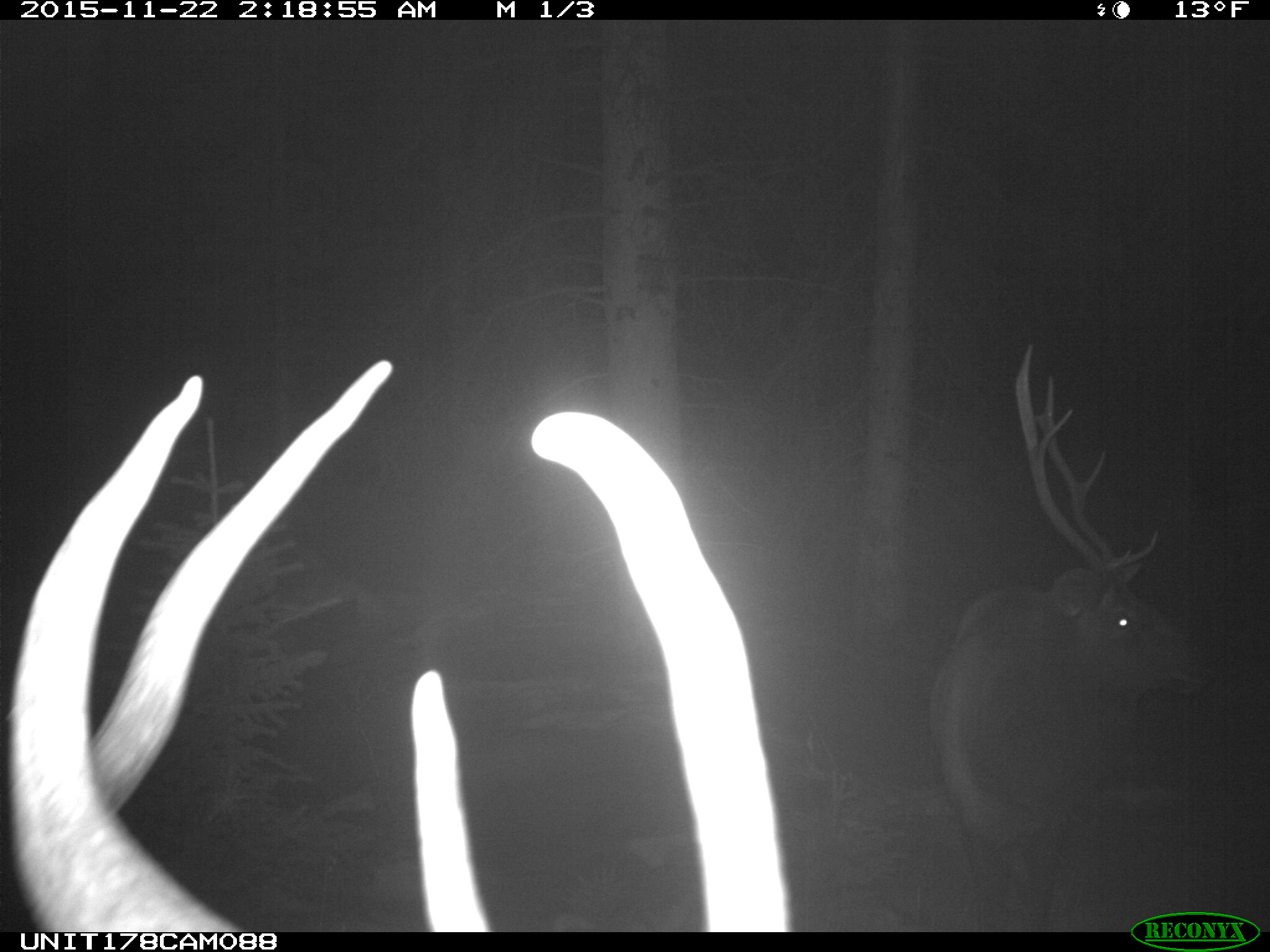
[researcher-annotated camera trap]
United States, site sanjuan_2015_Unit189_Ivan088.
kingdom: Animalia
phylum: Chordata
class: Mammalia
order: Artiodactyla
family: Cervidae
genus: Cervus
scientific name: Cervus elaphus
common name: red deer